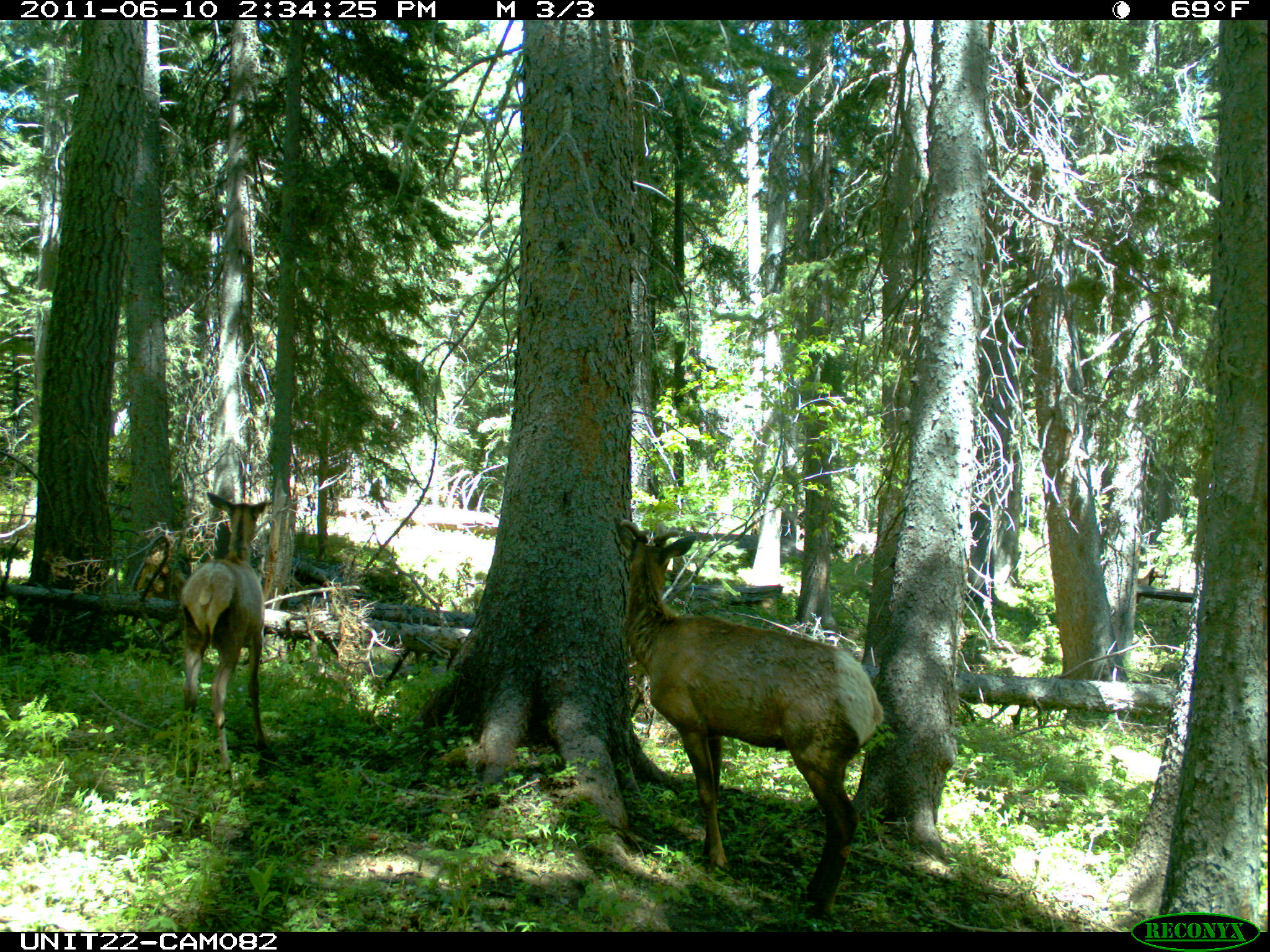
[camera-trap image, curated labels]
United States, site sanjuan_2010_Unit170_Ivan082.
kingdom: Animalia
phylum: Chordata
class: Mammalia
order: Artiodactyla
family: Cervidae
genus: Cervus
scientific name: Cervus elaphus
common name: red deer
Cervus elaphus (red deer).